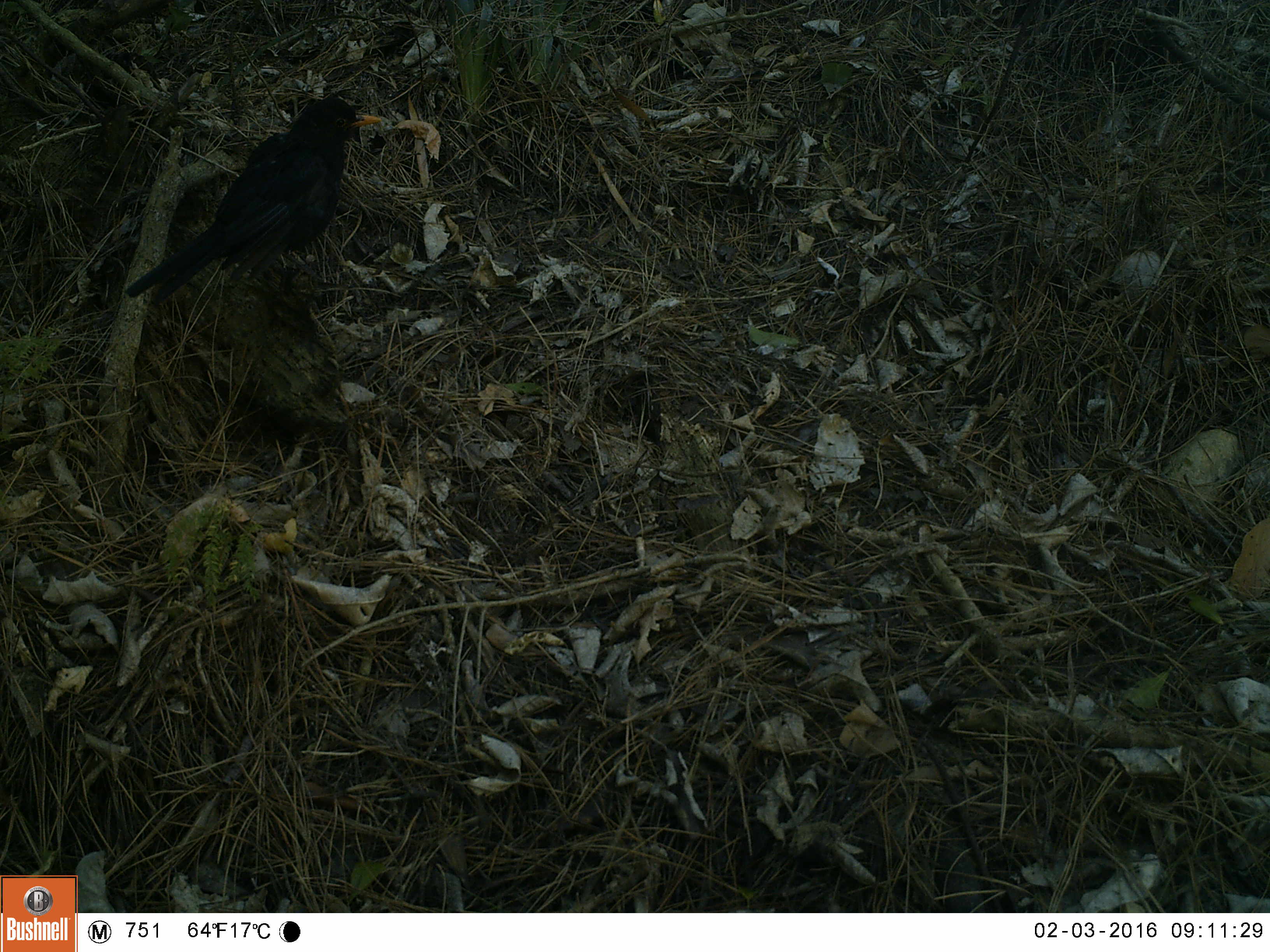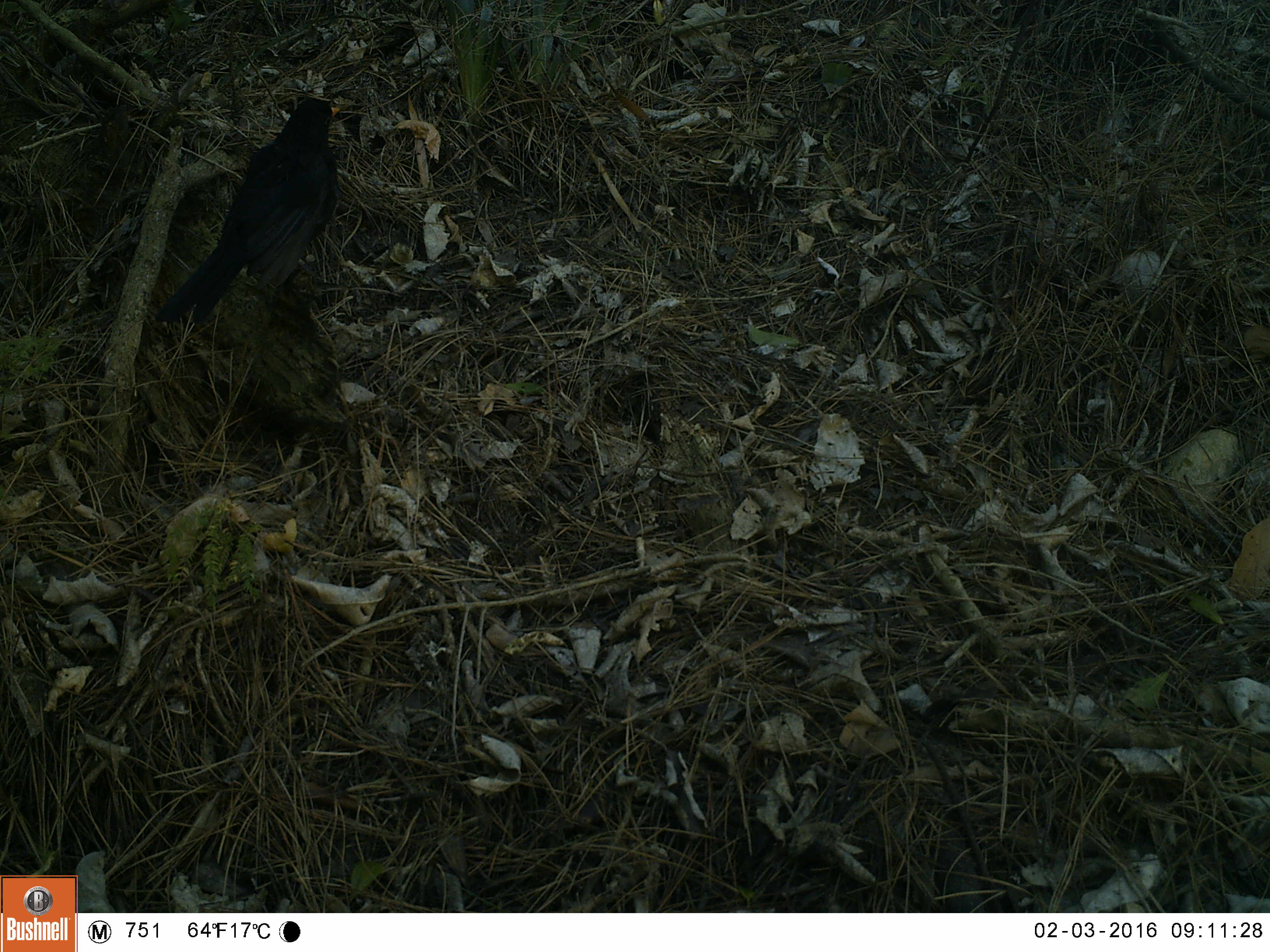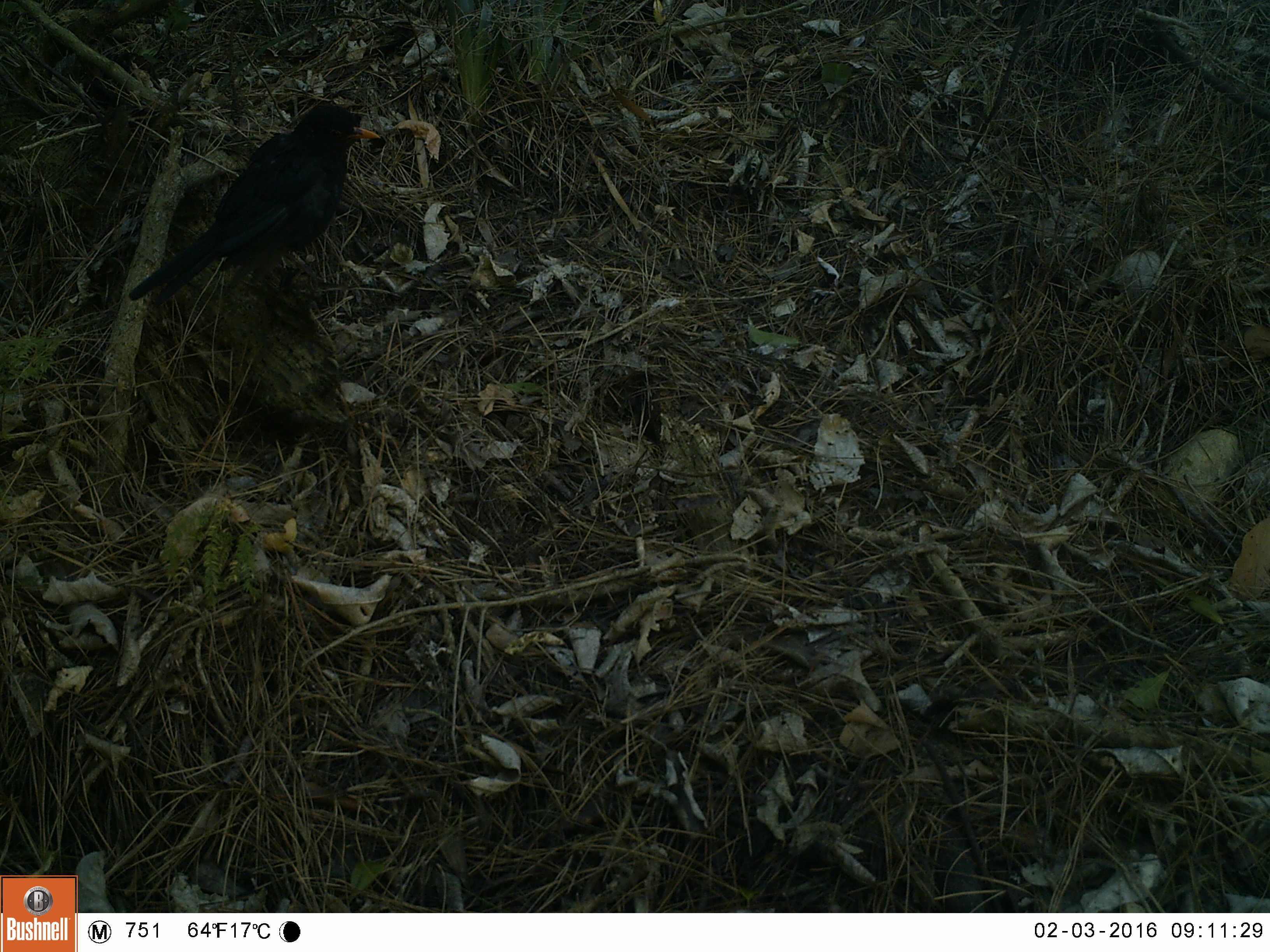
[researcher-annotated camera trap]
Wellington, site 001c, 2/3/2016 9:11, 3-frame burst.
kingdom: Animalia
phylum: Chordata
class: Aves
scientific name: Aves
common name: bird